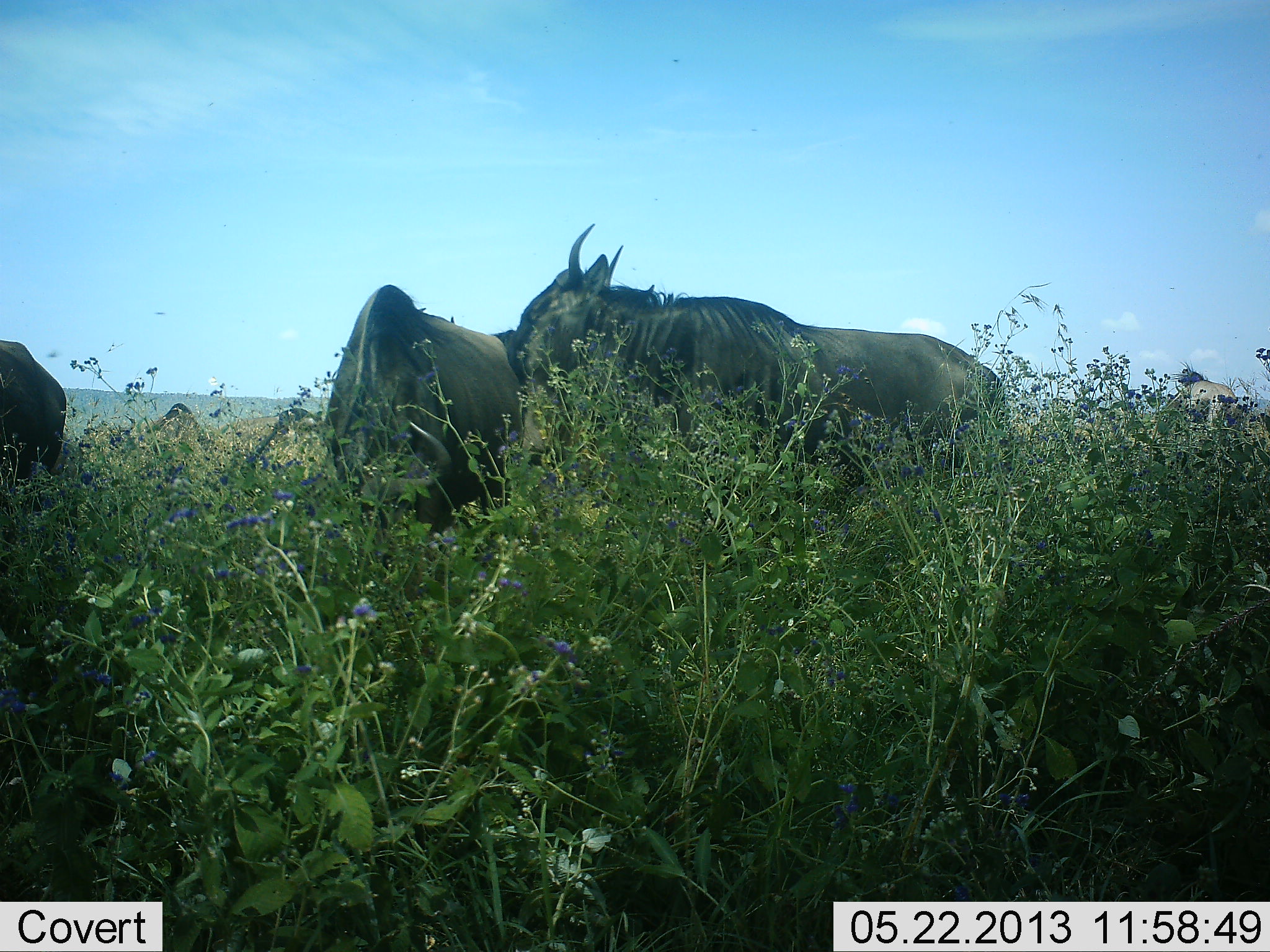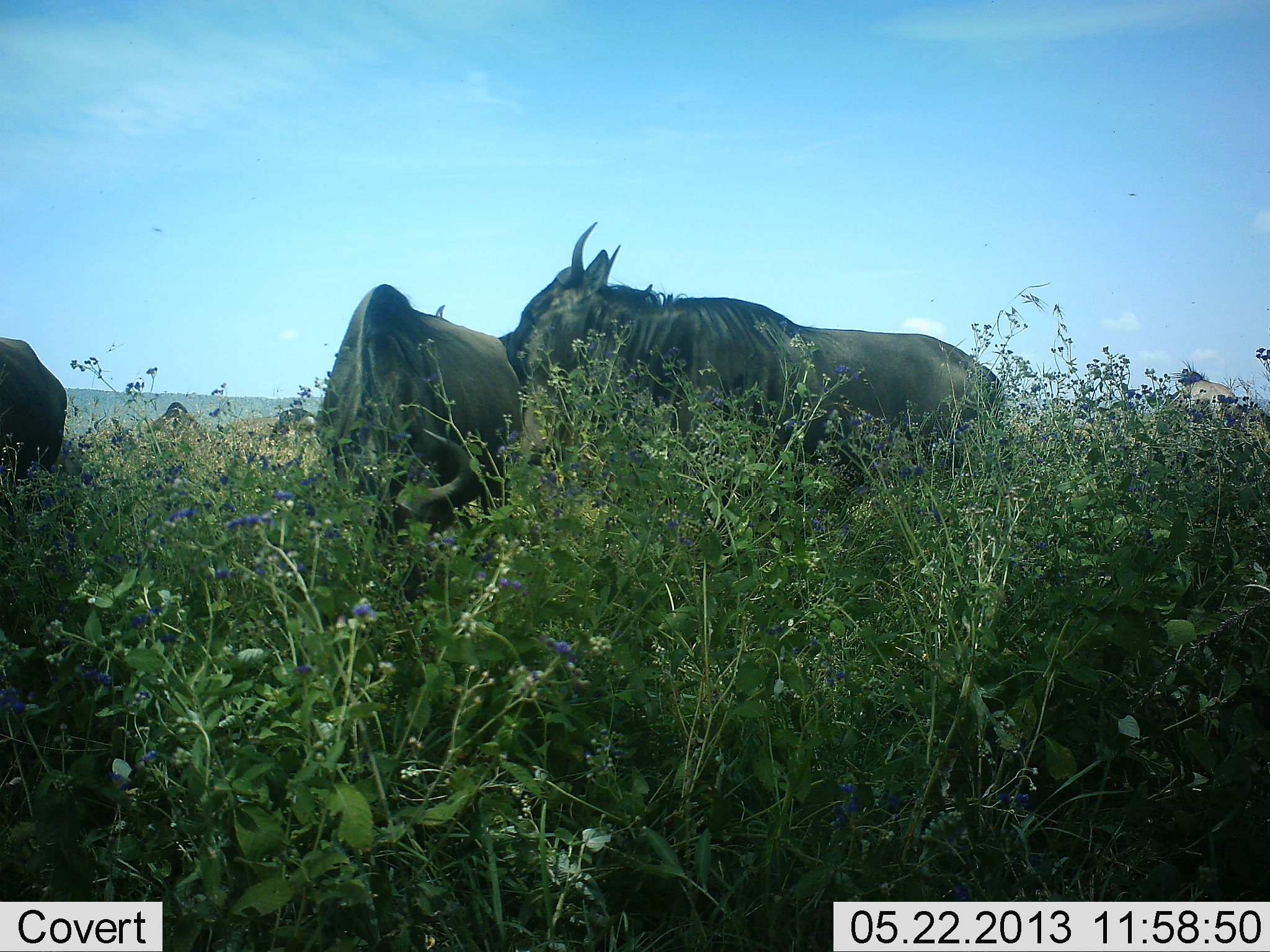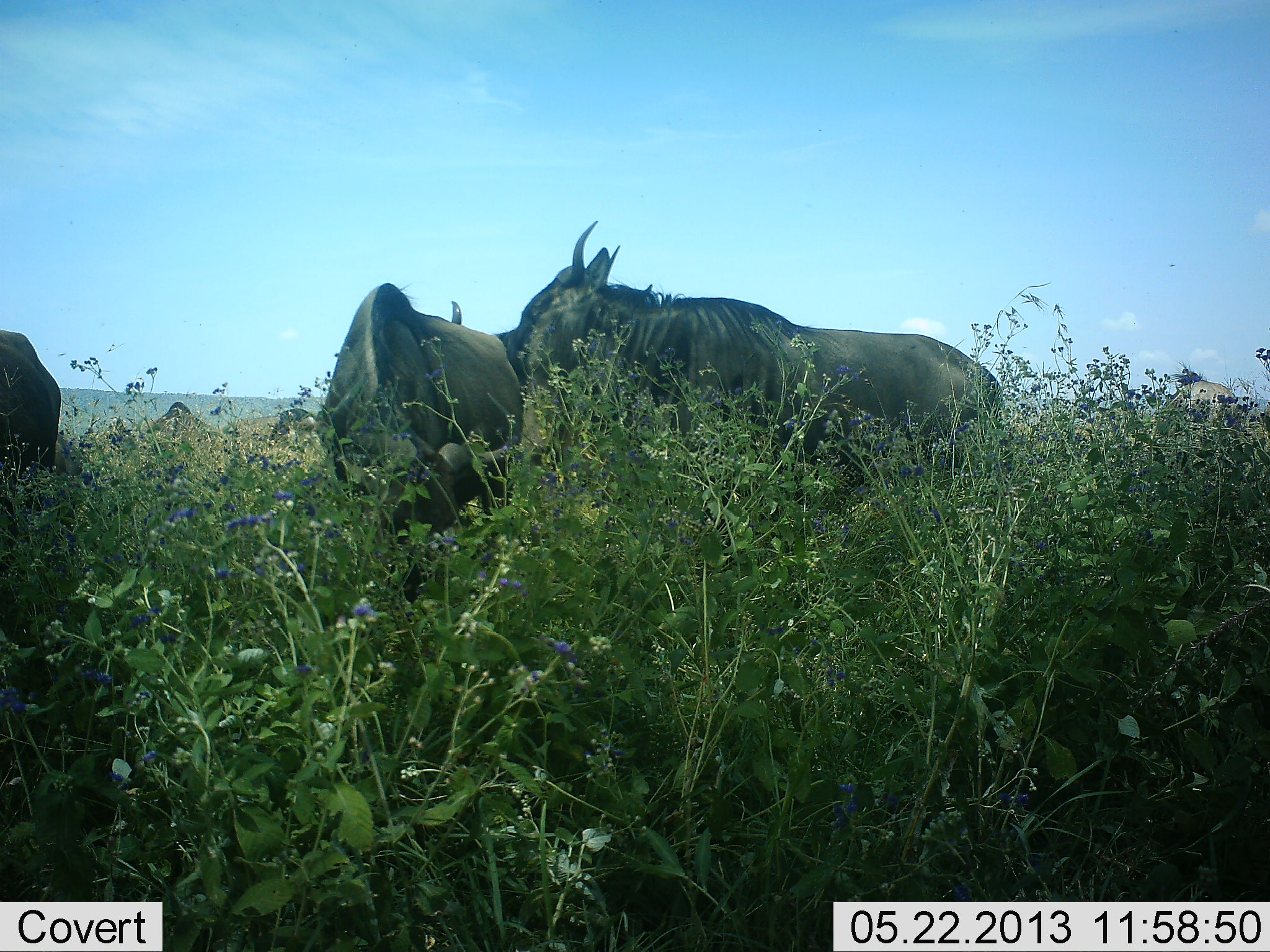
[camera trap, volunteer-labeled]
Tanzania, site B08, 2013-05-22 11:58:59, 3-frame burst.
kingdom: Animalia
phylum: Chordata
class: Mammalia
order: Artiodactyla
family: Bovidae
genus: Connochaetes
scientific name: Connochaetes taurinus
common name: blue wildebeest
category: wildebeest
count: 5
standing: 88%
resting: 4%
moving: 4%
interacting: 21%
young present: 0%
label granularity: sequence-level